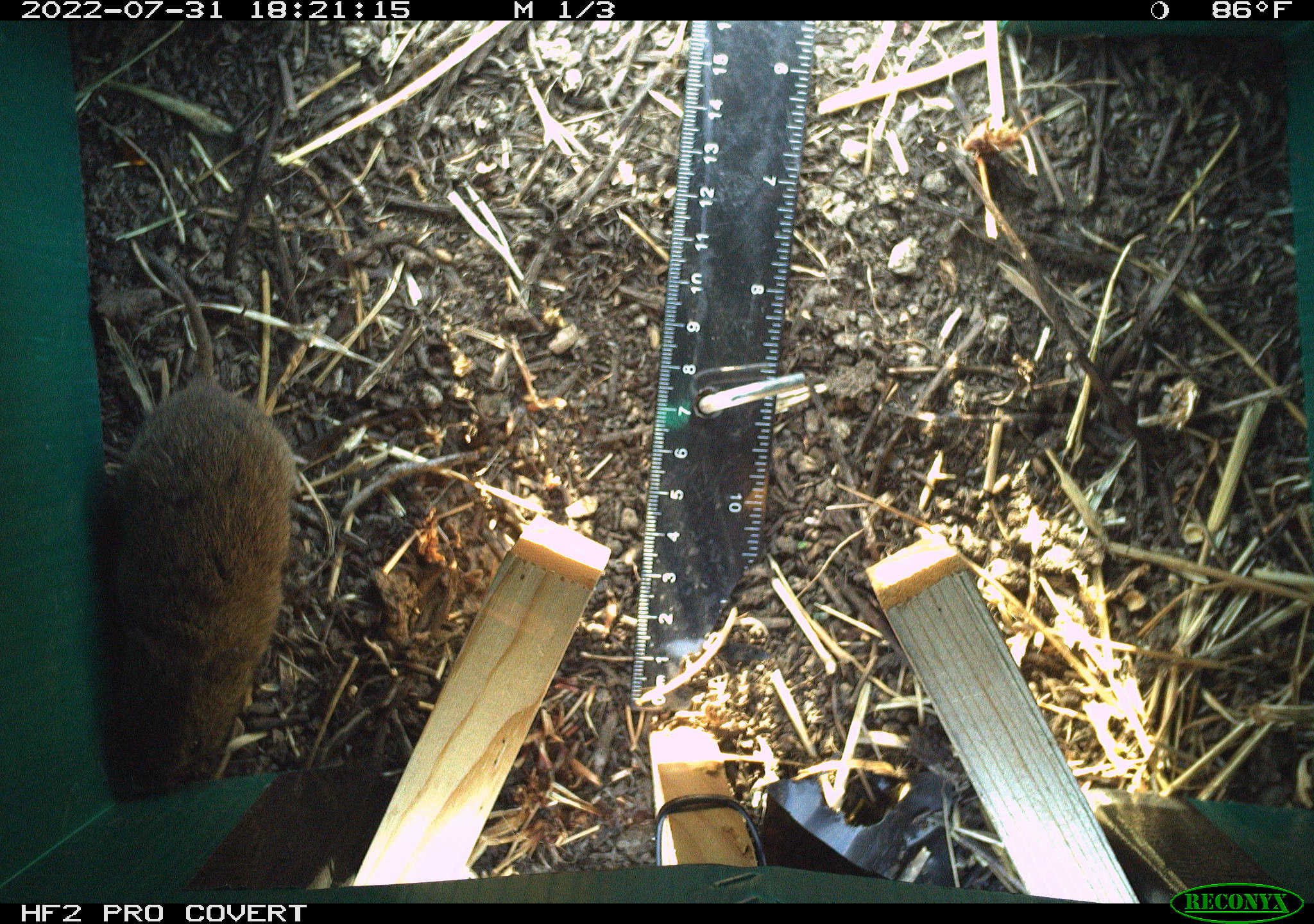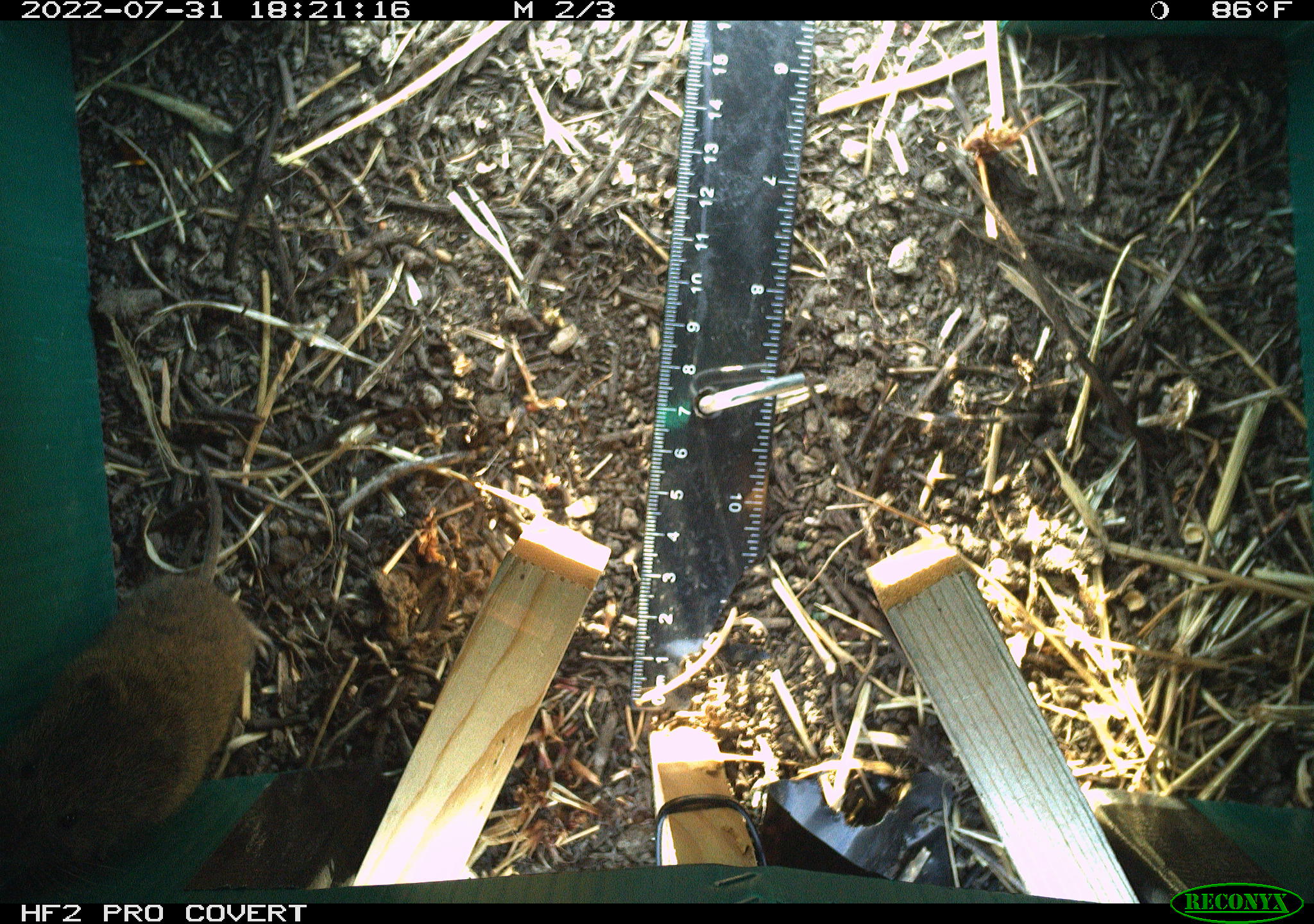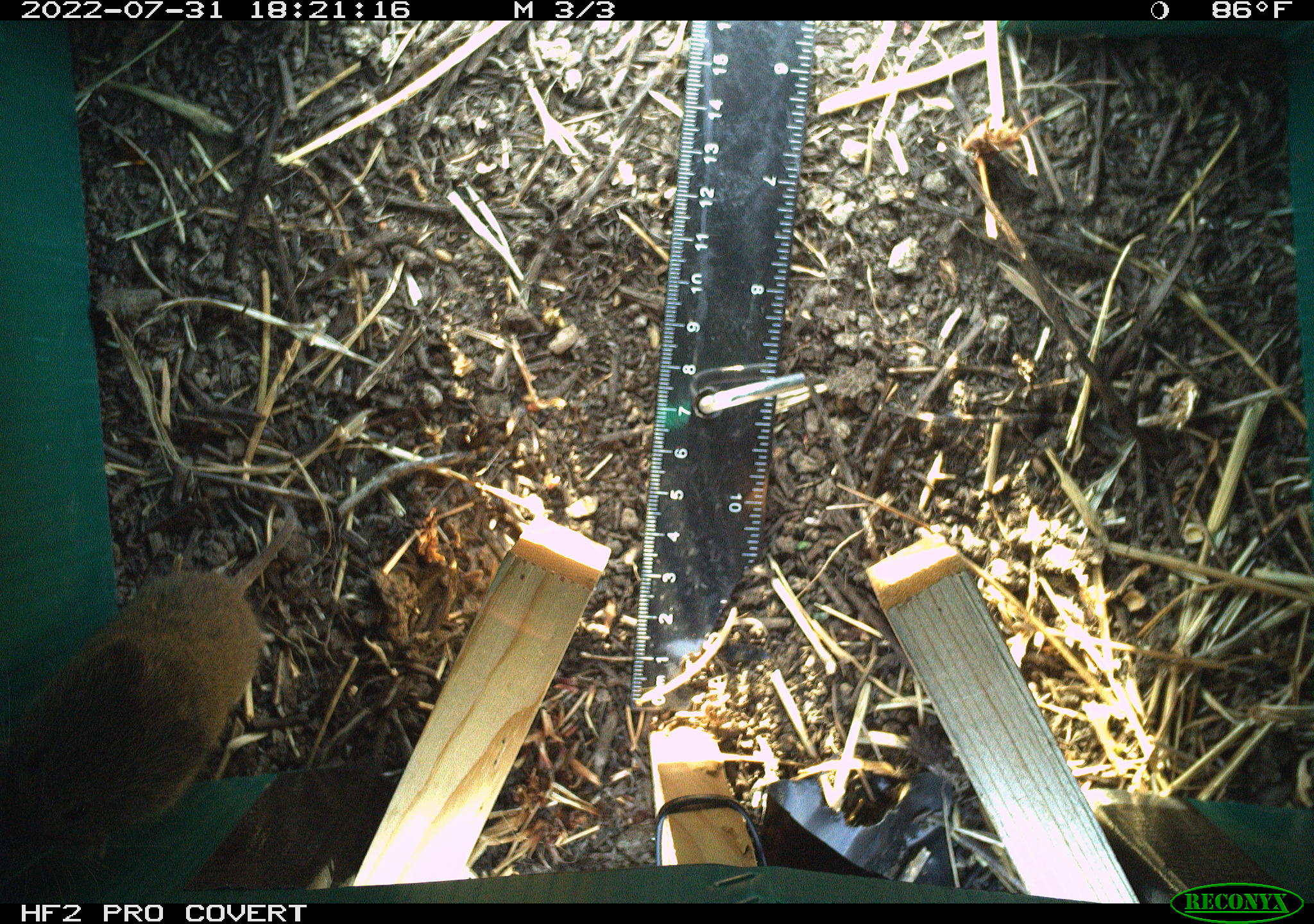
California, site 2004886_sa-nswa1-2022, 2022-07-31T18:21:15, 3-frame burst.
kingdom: Animalia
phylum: Chordata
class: Mammalia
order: Rodentia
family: Cricetidae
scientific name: Cricetidae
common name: hamsters, voles, lemmings, and allies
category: cricetidae family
Cricetidae family (hamsters, voles, lemmings, and allies) (Cricetidae).